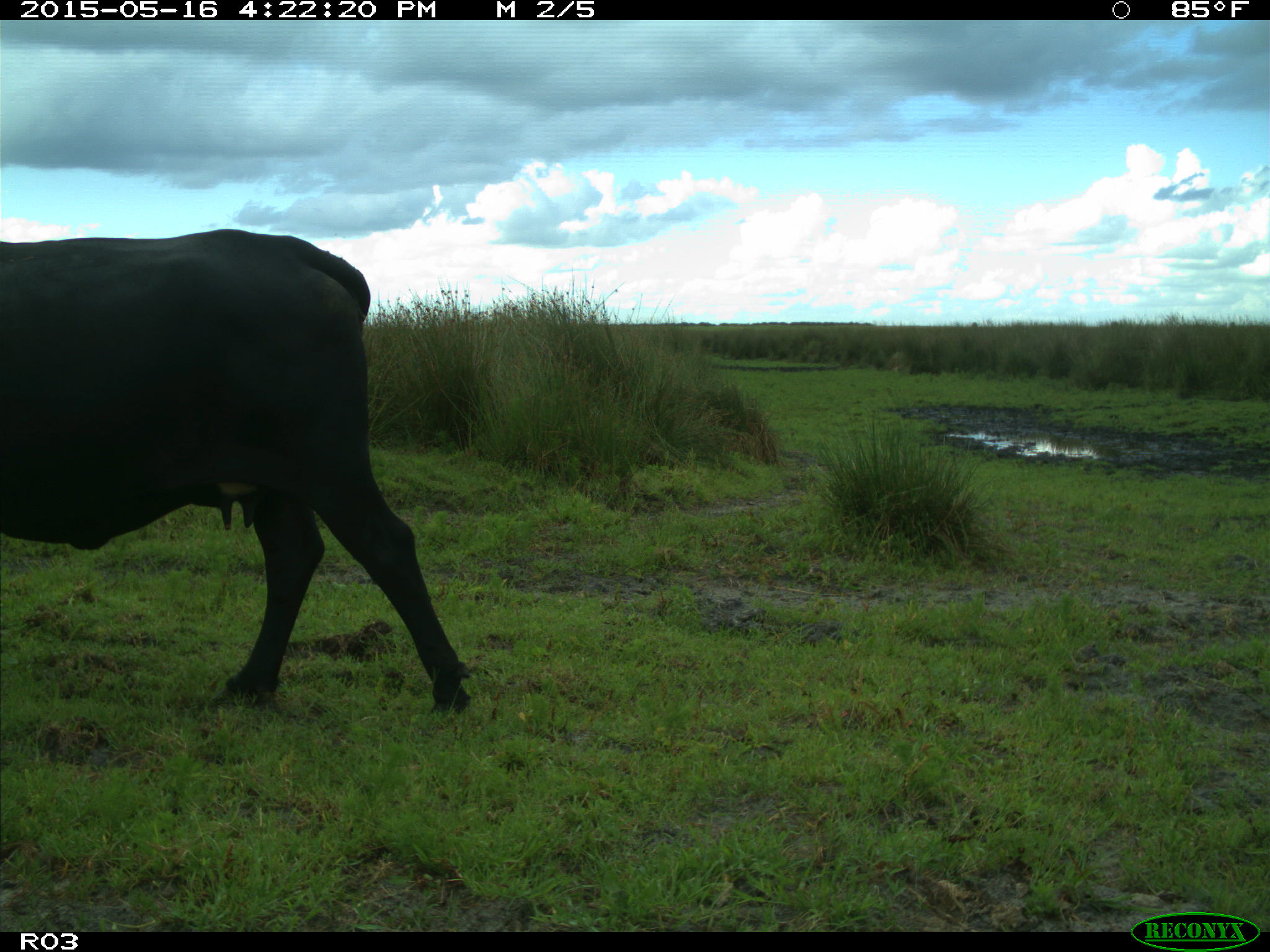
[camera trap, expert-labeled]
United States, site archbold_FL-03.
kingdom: Animalia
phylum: Chordata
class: Mammalia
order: Artiodactyla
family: Bovidae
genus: Bos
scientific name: Bos taurus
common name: domestic cow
Bos taurus (domestic cow).